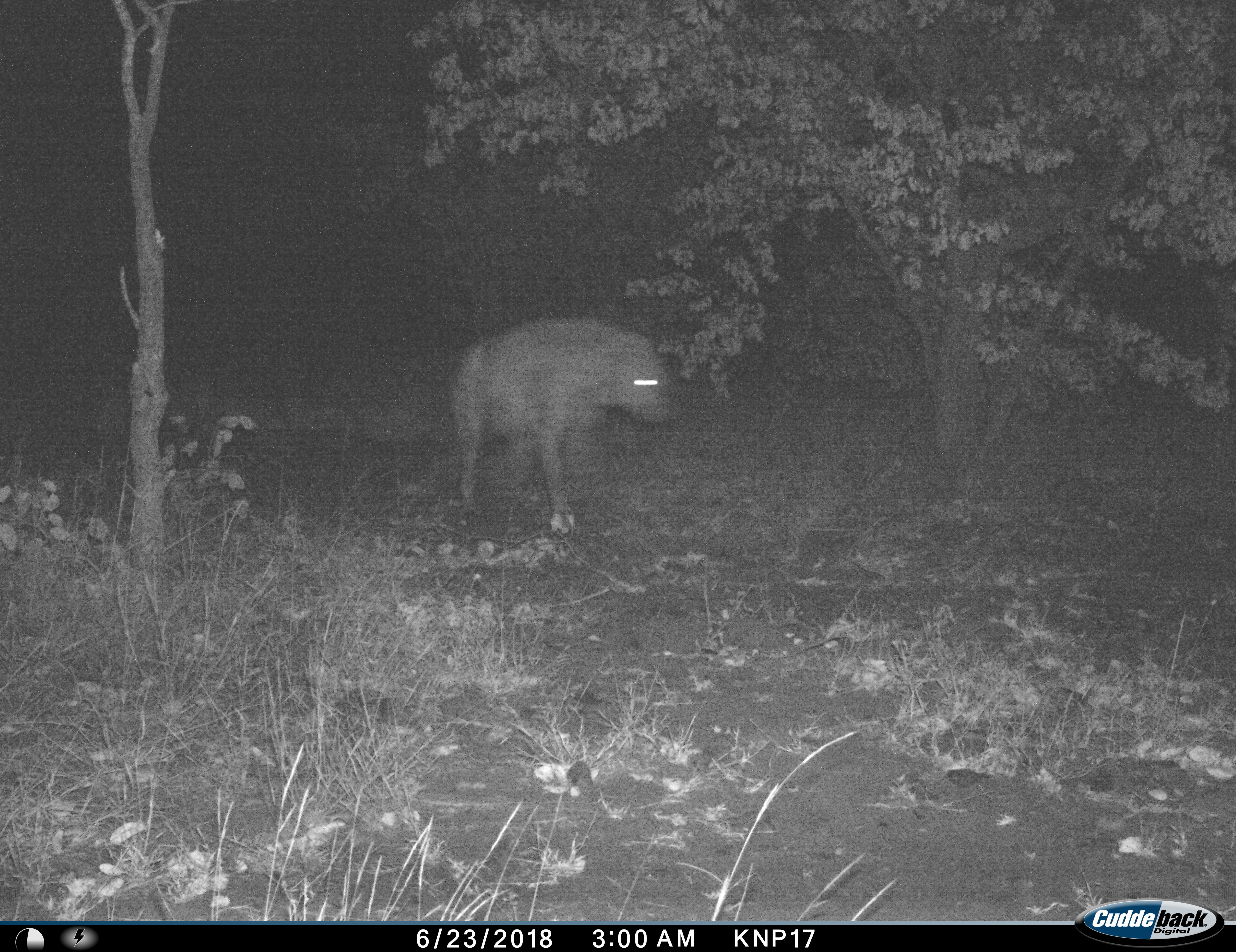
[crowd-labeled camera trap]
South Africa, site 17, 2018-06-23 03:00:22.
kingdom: Animalia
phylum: Chordata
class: Mammalia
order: Carnivora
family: Hyaenidae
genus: Crocuta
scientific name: Crocuta crocuta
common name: spotted hyena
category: hyenaspotted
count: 1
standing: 0%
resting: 0%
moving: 100%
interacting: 0%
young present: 0%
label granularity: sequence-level